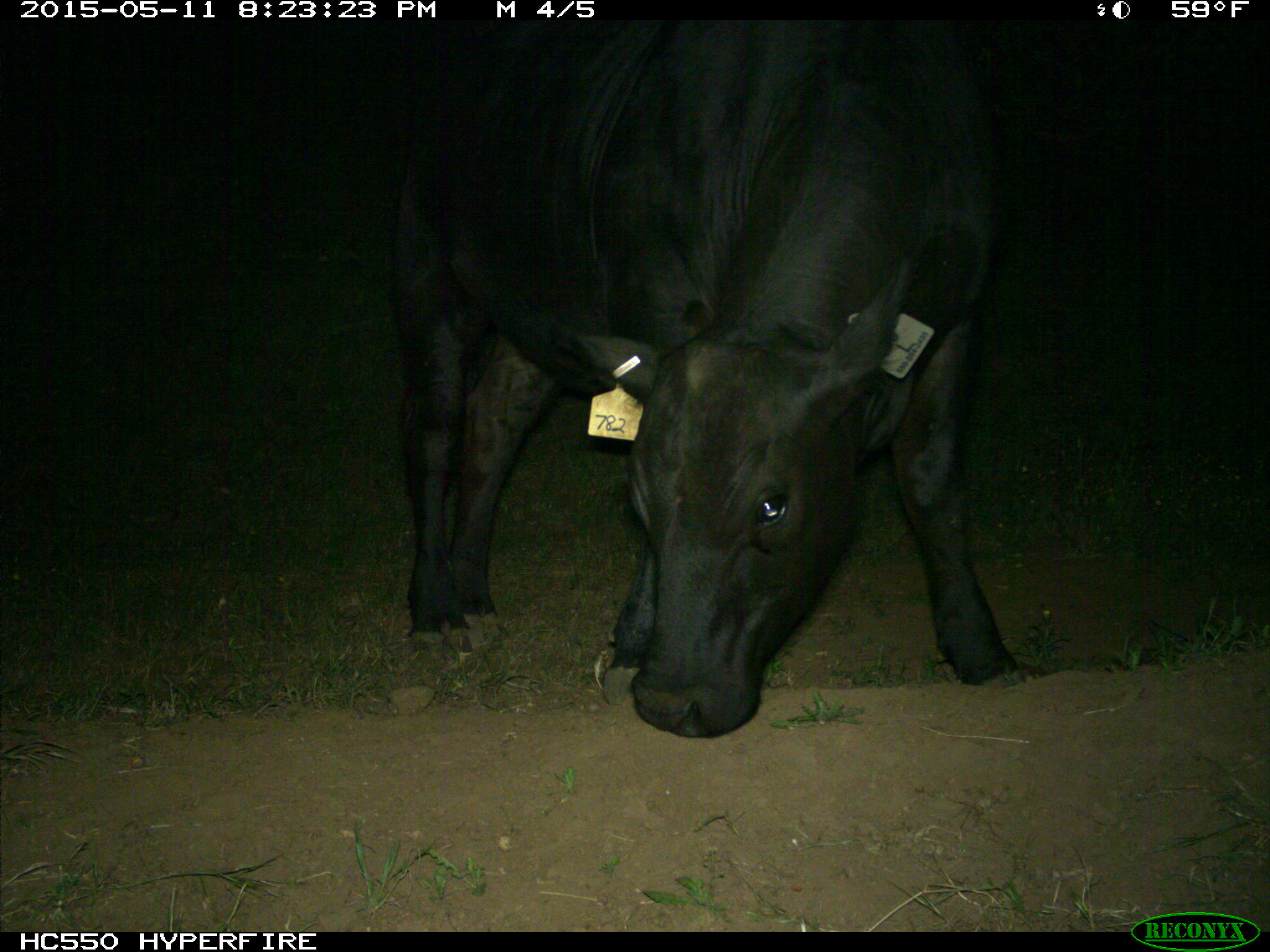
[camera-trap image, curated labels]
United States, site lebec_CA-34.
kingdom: Animalia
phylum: Chordata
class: Mammalia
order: Artiodactyla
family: Bovidae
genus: Bos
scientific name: Bos taurus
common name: domestic cow